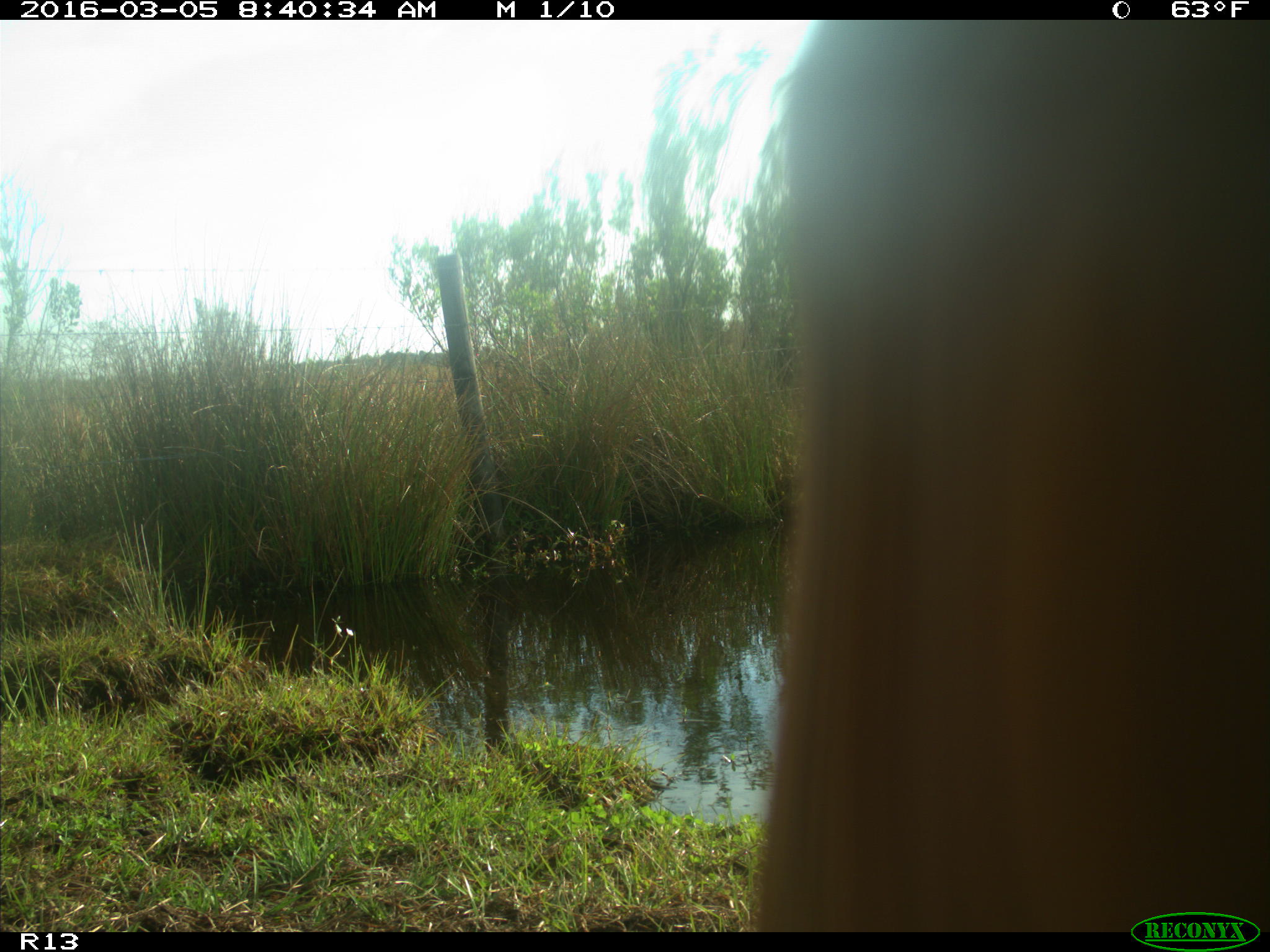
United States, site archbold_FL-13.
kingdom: Animalia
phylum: Chordata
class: Mammalia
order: Artiodactyla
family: Bovidae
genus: Bos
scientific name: Bos taurus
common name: domestic cow